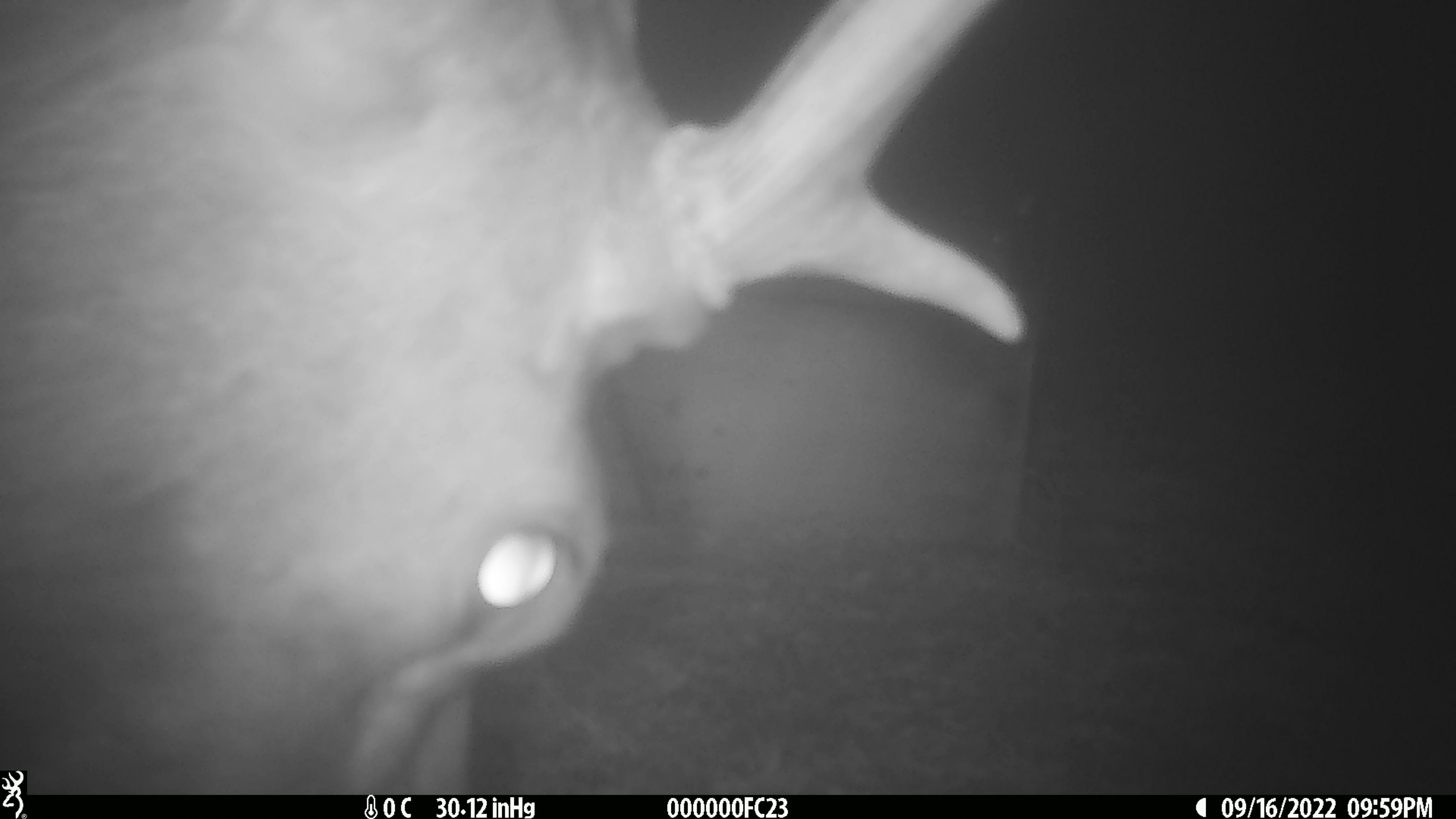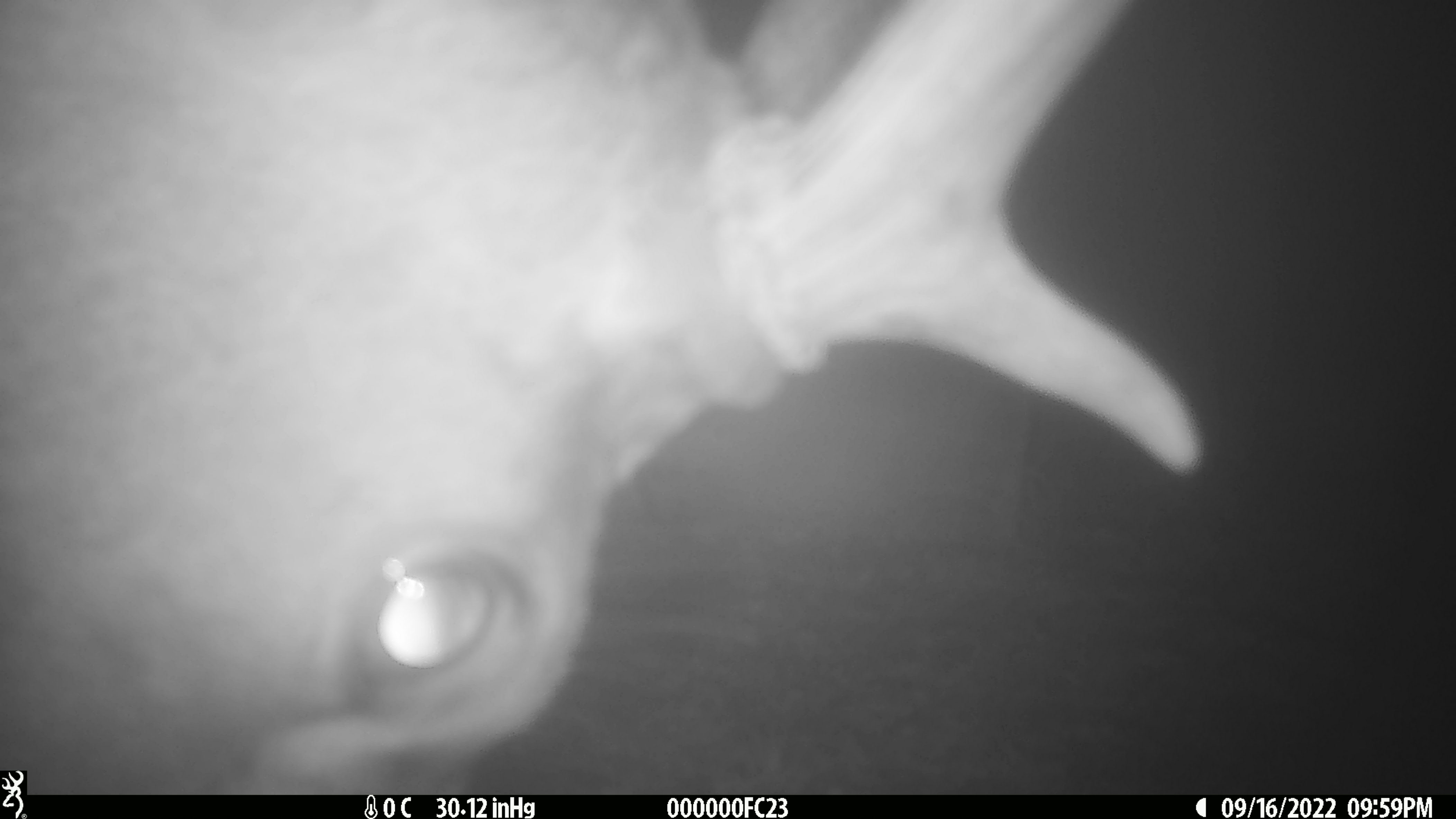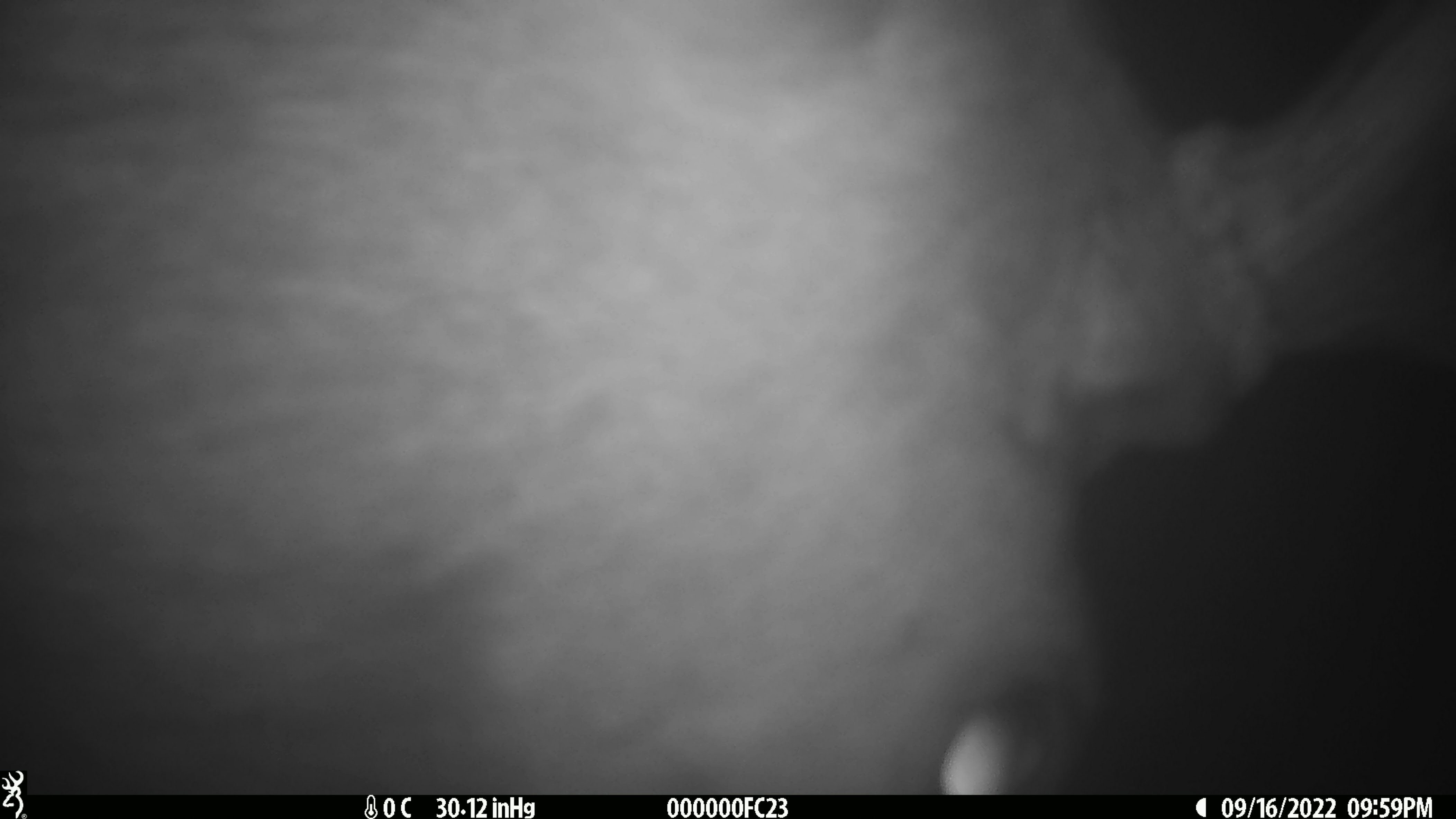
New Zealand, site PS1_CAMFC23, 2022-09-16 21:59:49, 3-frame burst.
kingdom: Animalia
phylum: Chordata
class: Mammalia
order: Artiodactyla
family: Cervidae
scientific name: Cervidae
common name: deer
Deer (Cervidae).